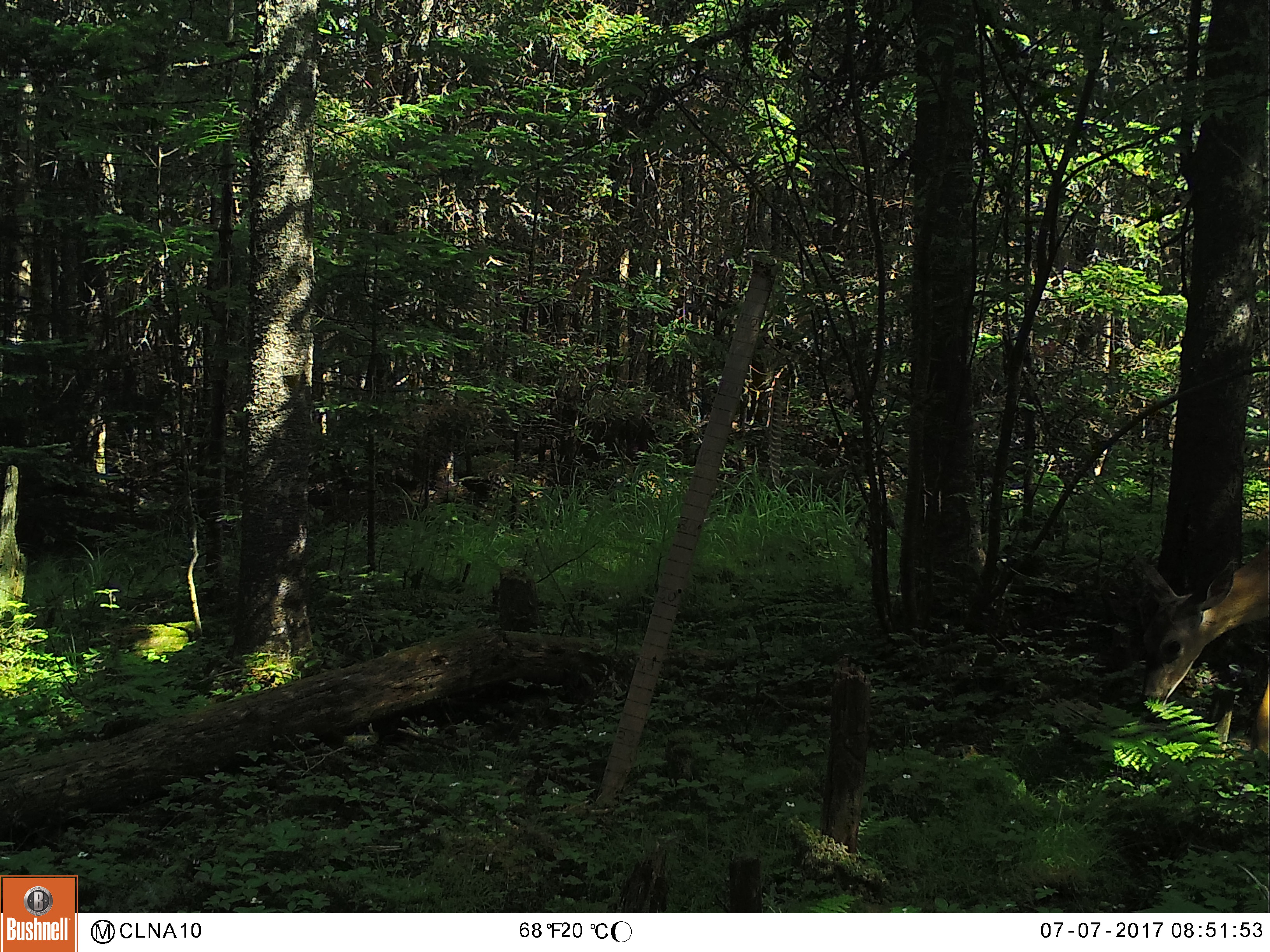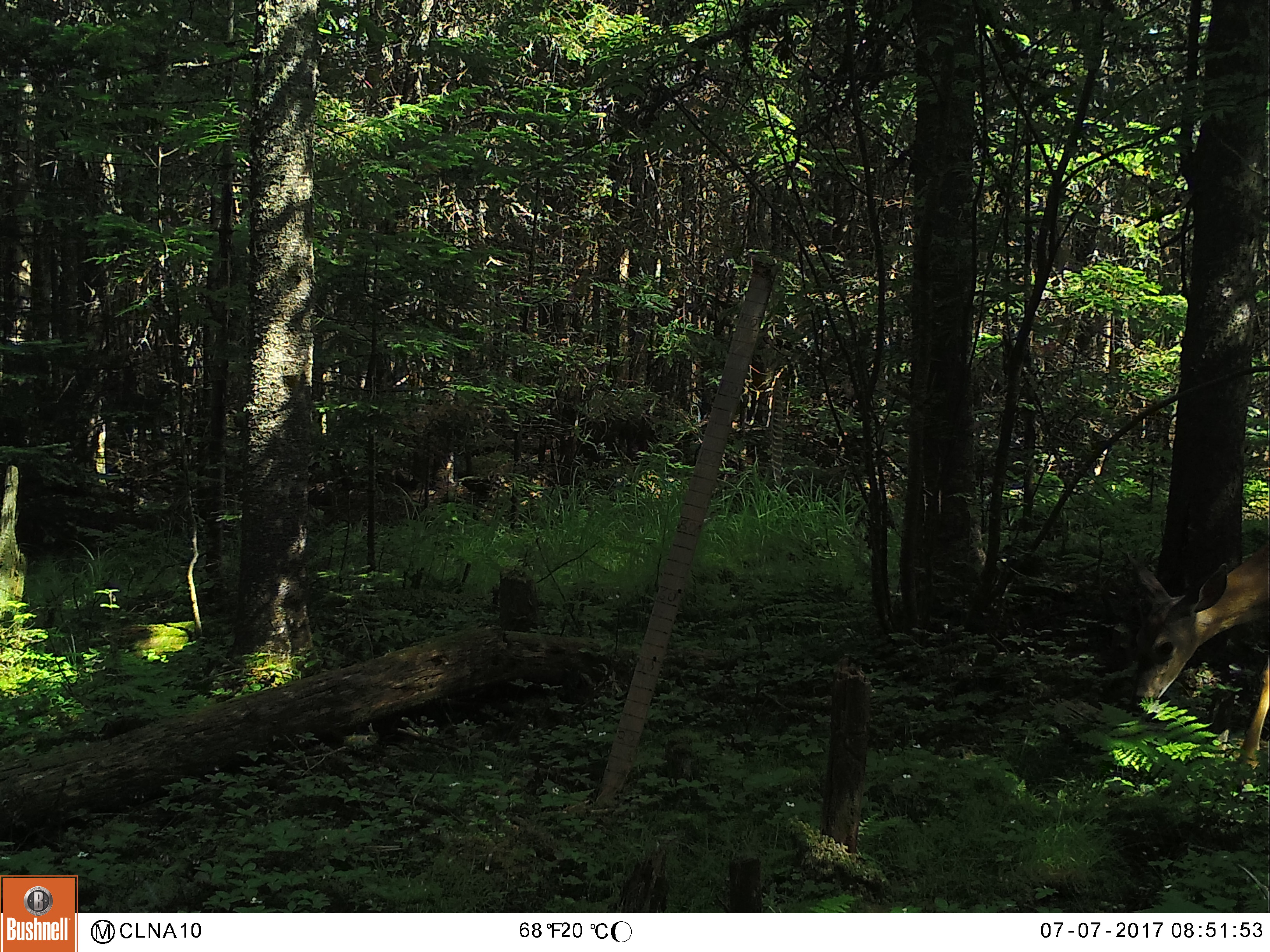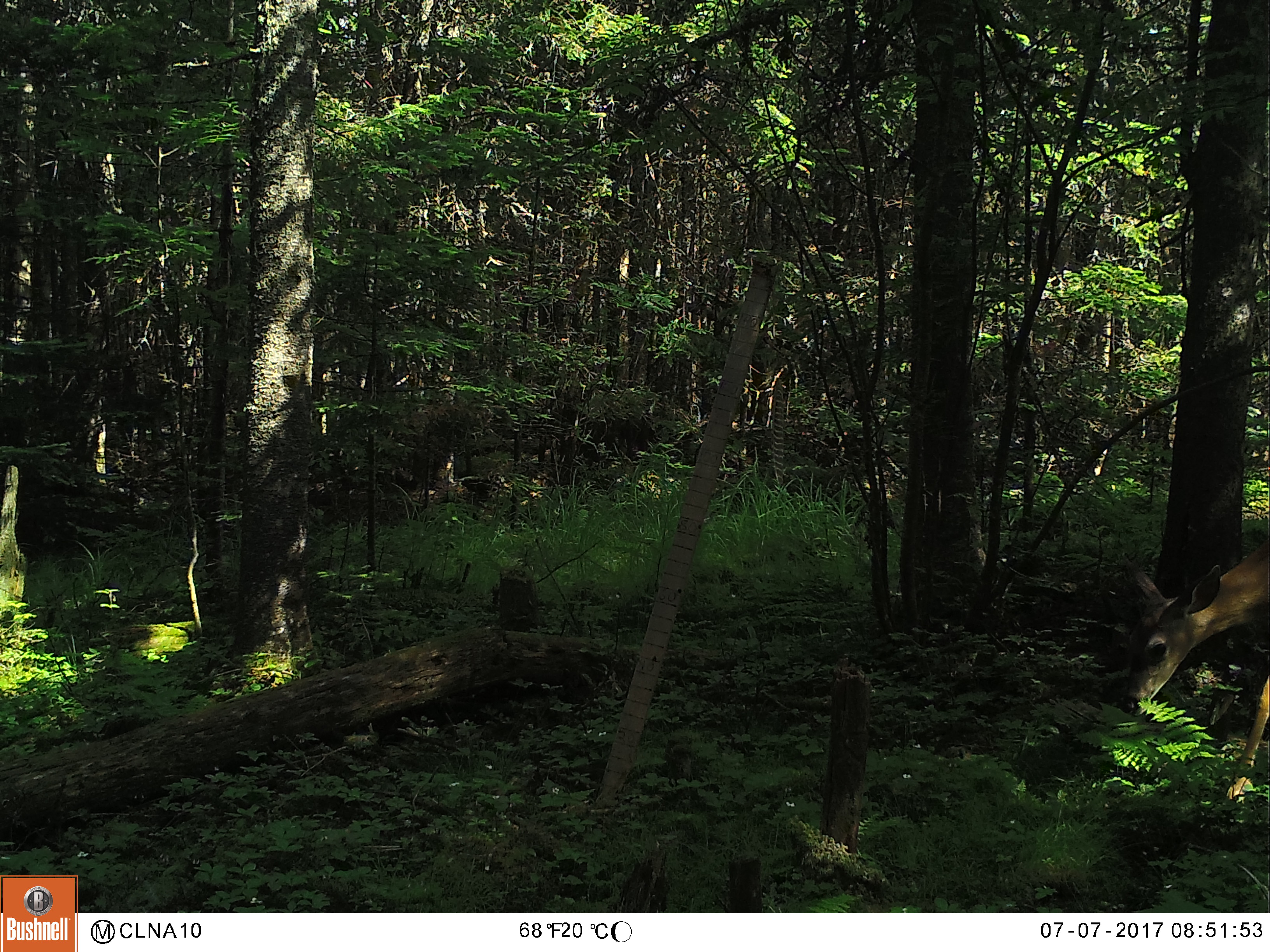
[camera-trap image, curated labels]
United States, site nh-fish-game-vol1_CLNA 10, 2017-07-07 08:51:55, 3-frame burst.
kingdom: Animalia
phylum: Chordata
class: Mammalia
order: Artiodactyla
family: Cervidae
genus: Odocoileus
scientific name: Odocoileus virginianus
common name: white-tailed deer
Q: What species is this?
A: White-tailed deer (Odocoileus virginianus).